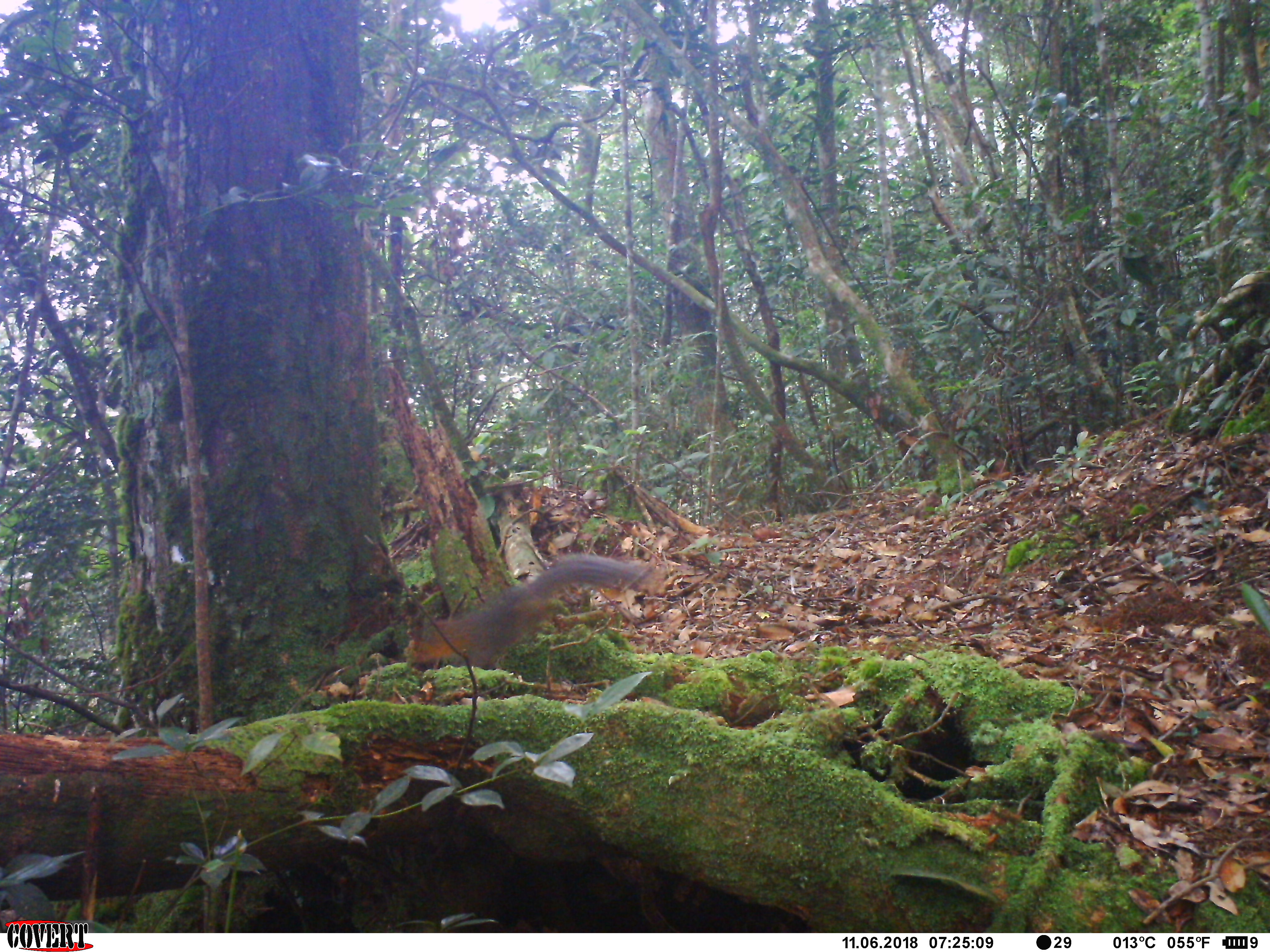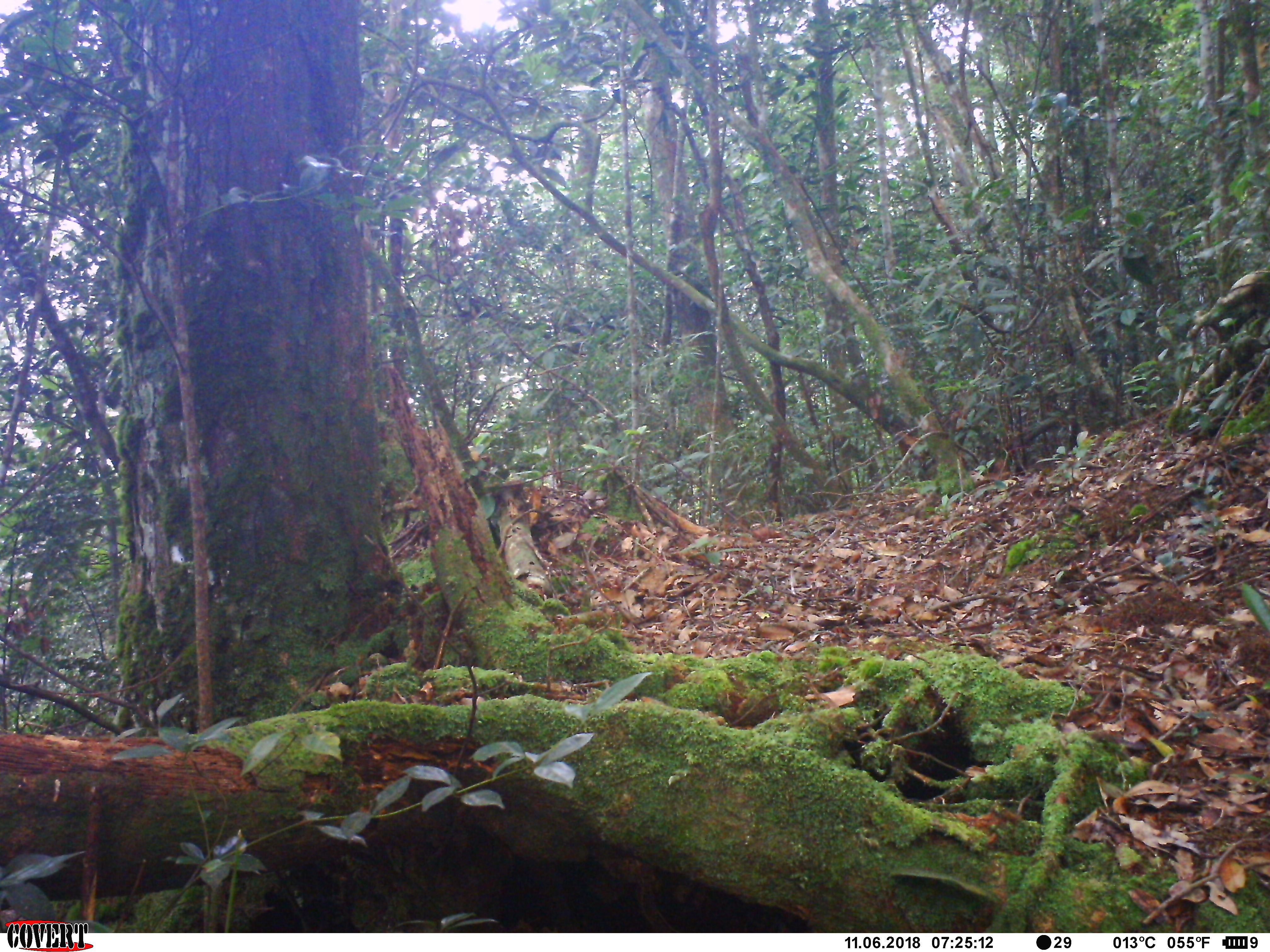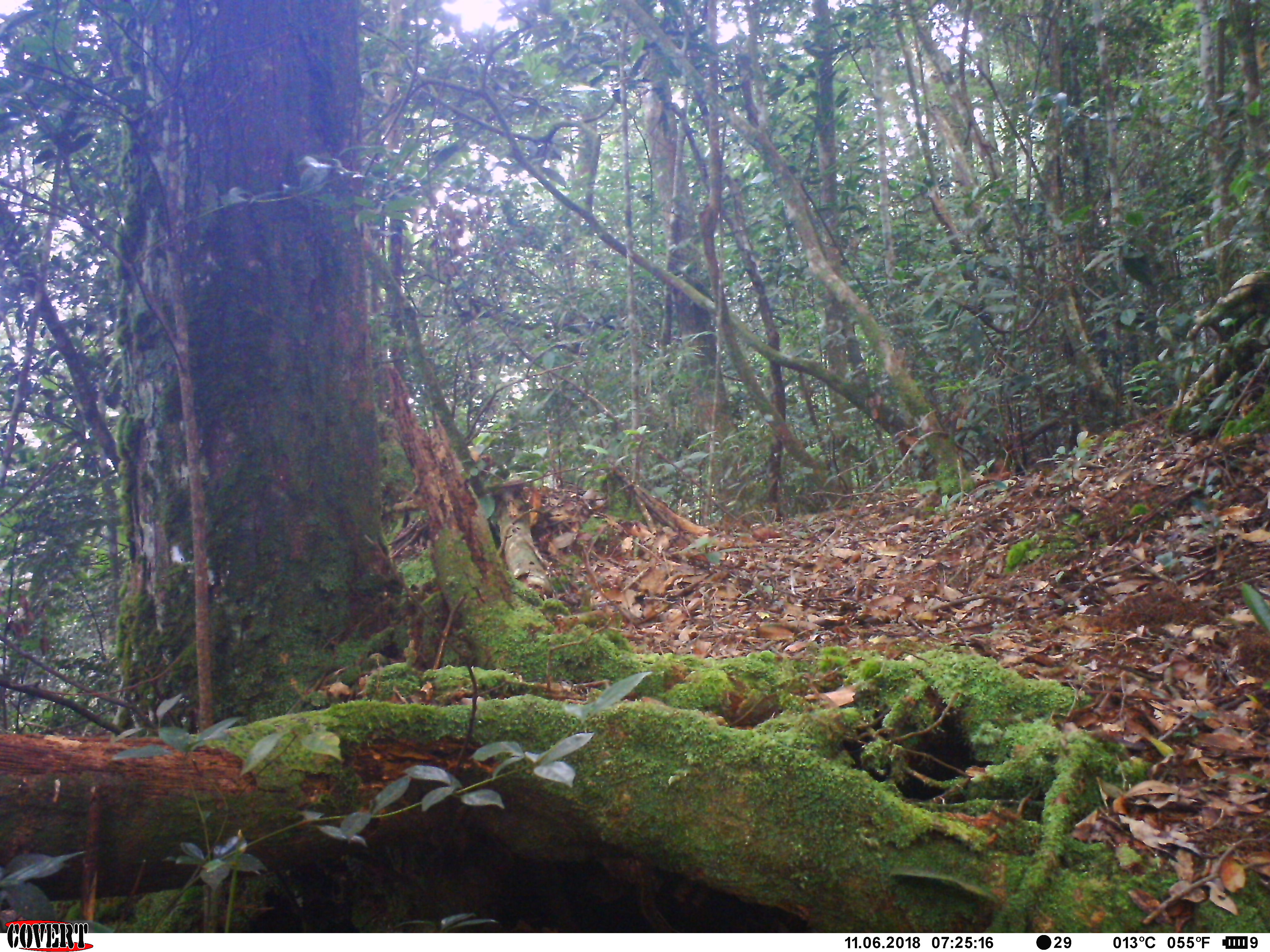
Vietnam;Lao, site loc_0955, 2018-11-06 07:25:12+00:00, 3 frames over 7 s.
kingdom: Animalia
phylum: Chordata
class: Mammalia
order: Rodentia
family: Sciuridae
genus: Dremomys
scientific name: Dremomys rufigenis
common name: red-cheeked squirrel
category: red cheeked squirrel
Red cheeked squirrel (red-cheeked squirrel) (Dremomys rufigenis). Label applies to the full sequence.